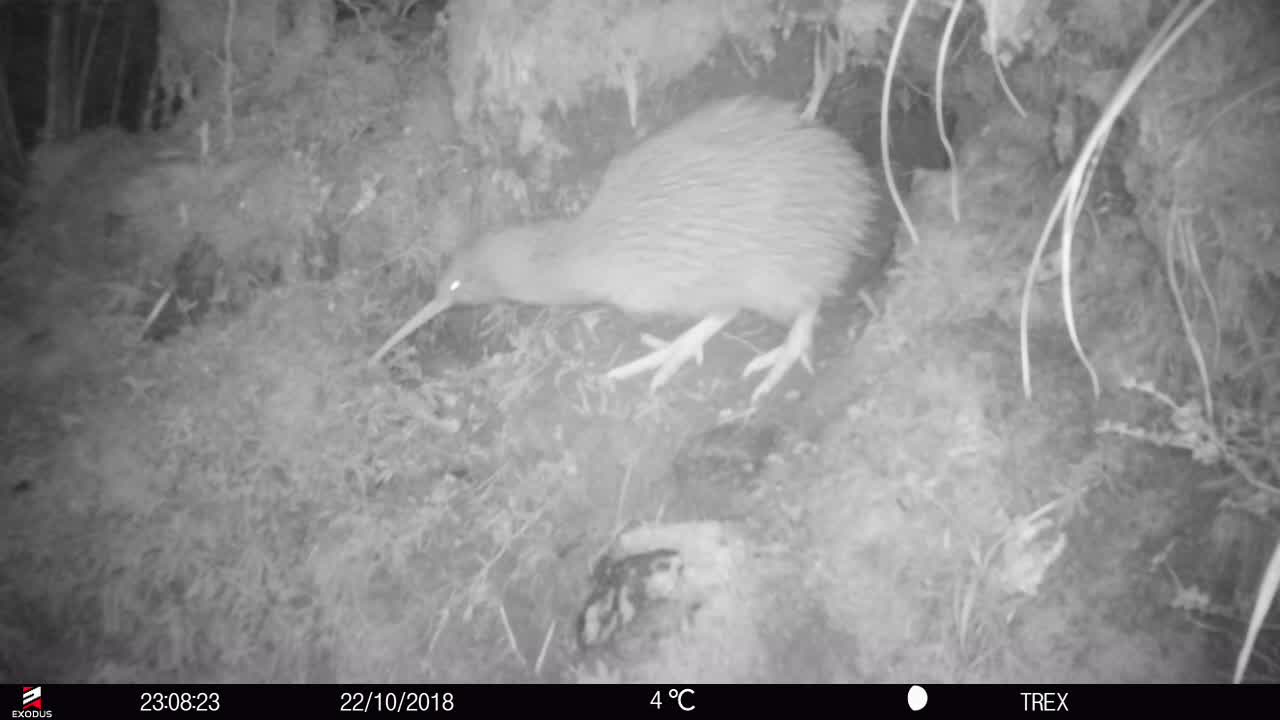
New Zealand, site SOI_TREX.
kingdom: Animalia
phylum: Chordata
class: Aves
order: Apterygiformes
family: Apterygidae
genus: Apteryx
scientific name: Apteryx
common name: kiwi